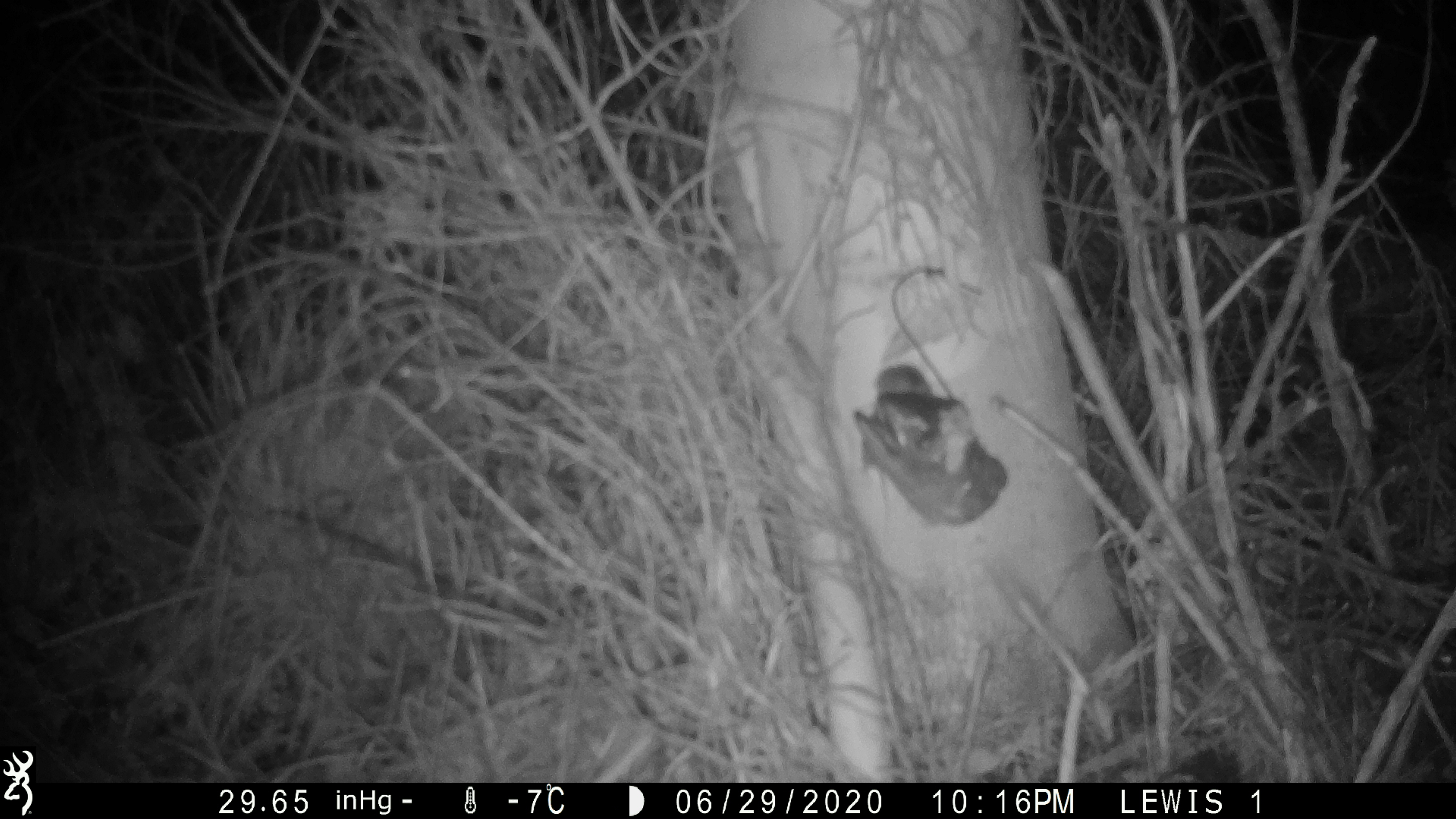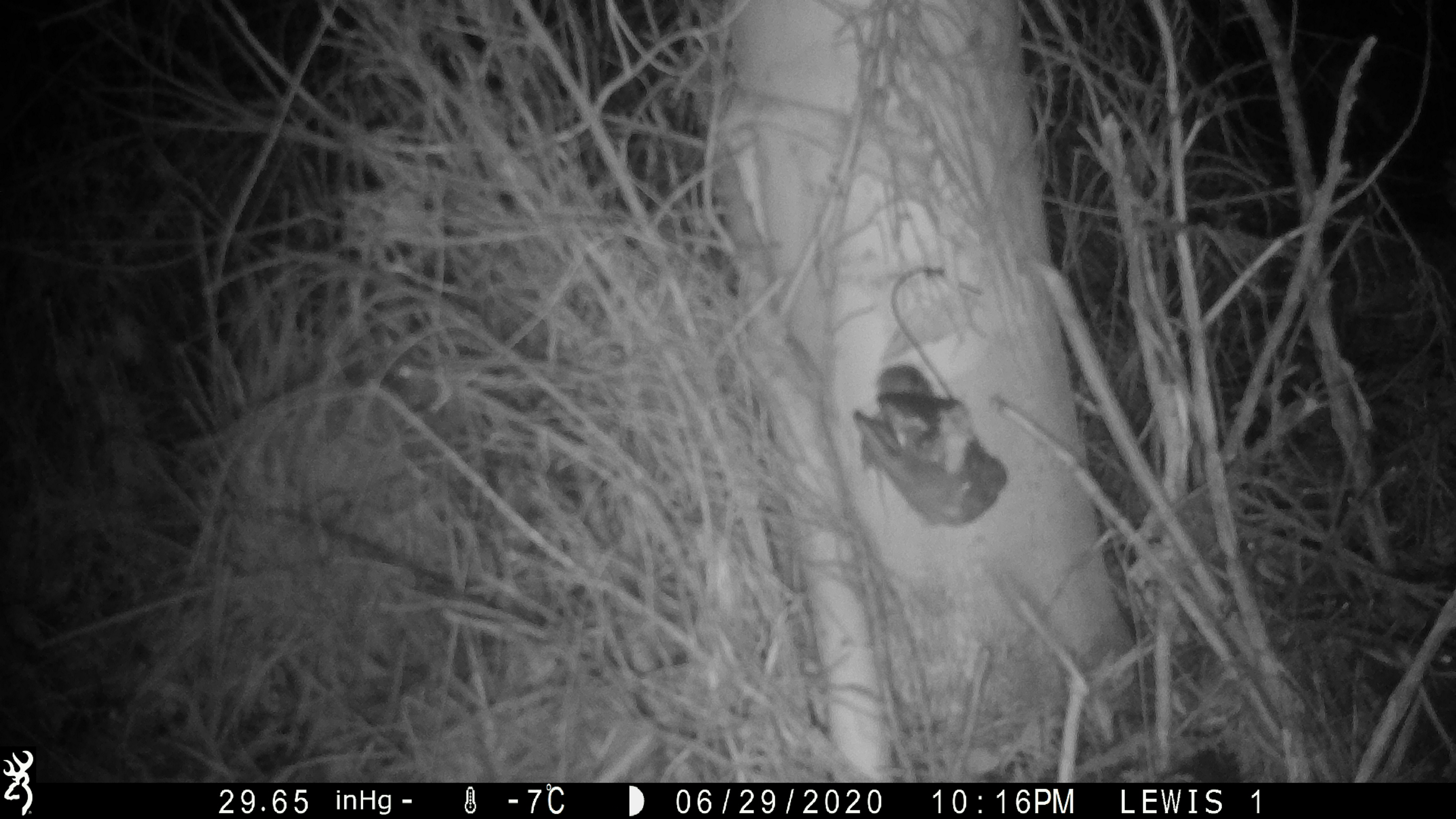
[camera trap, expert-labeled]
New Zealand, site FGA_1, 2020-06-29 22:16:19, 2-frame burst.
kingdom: Animalia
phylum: Chordata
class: Mammalia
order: Rodentia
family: Muridae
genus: Mus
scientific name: Mus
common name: mouse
Mouse (Mus).